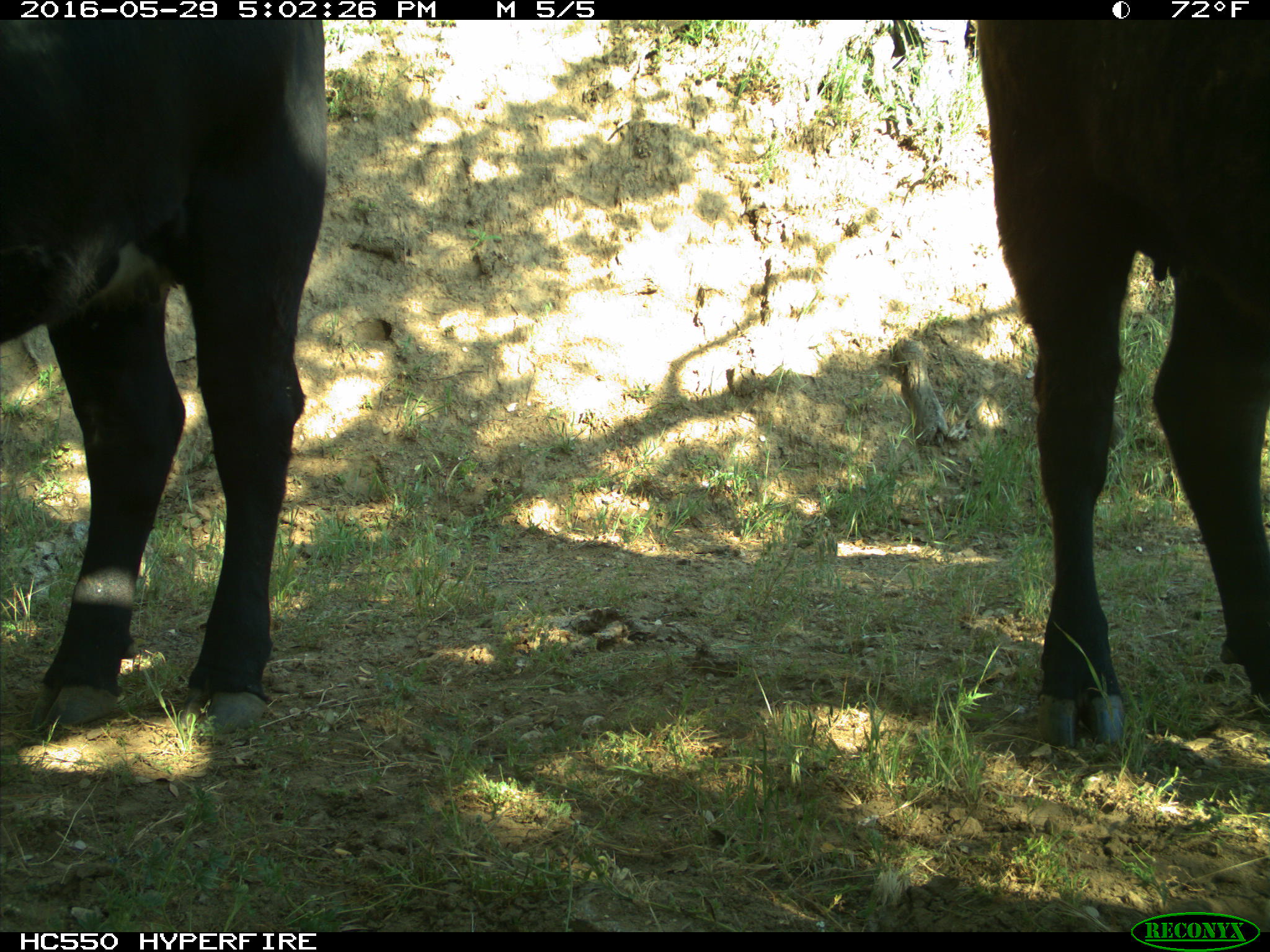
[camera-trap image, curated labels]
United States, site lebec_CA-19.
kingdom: Animalia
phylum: Chordata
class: Mammalia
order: Artiodactyla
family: Bovidae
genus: Bos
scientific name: Bos taurus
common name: domestic cow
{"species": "Bos taurus (domestic cow)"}